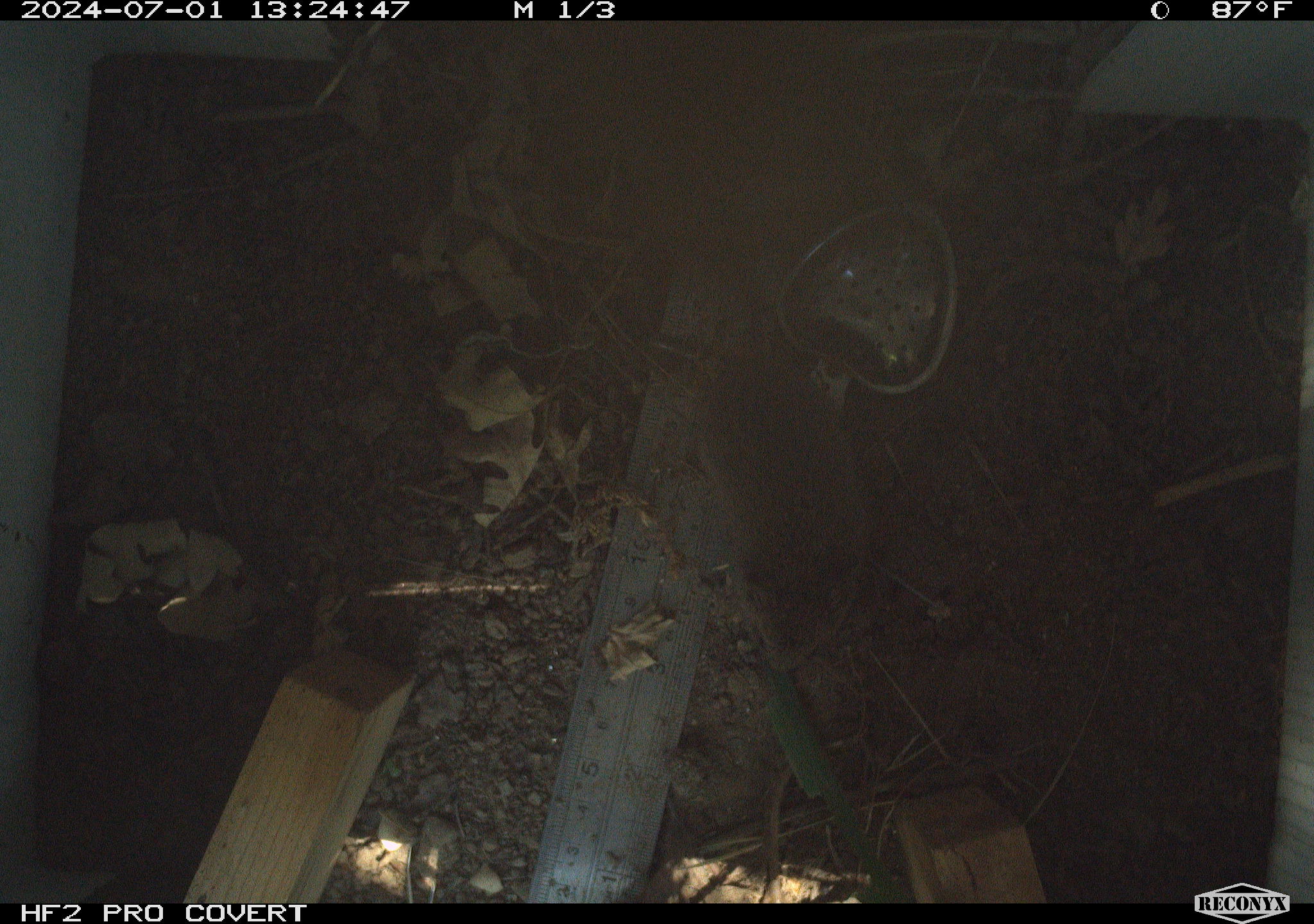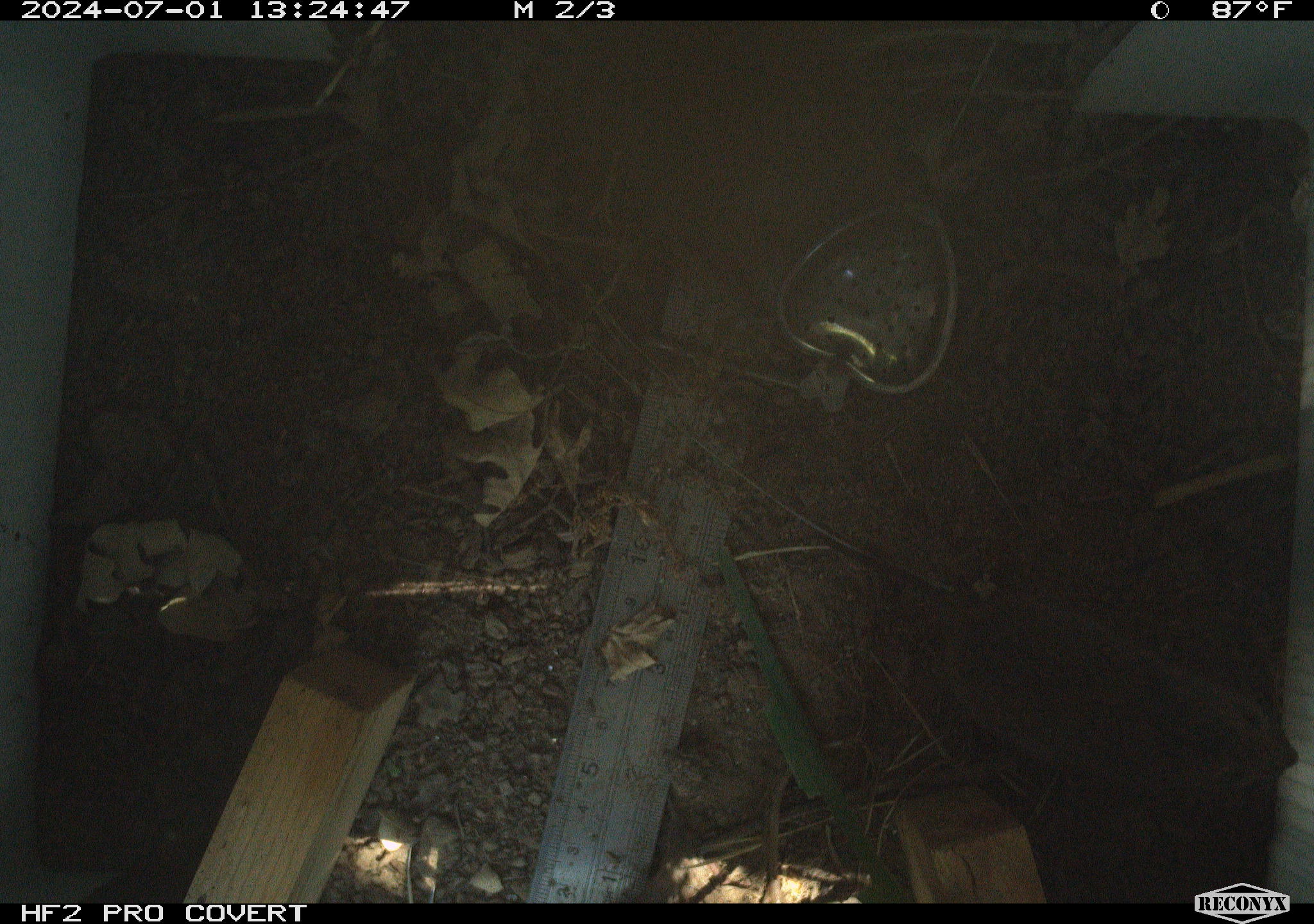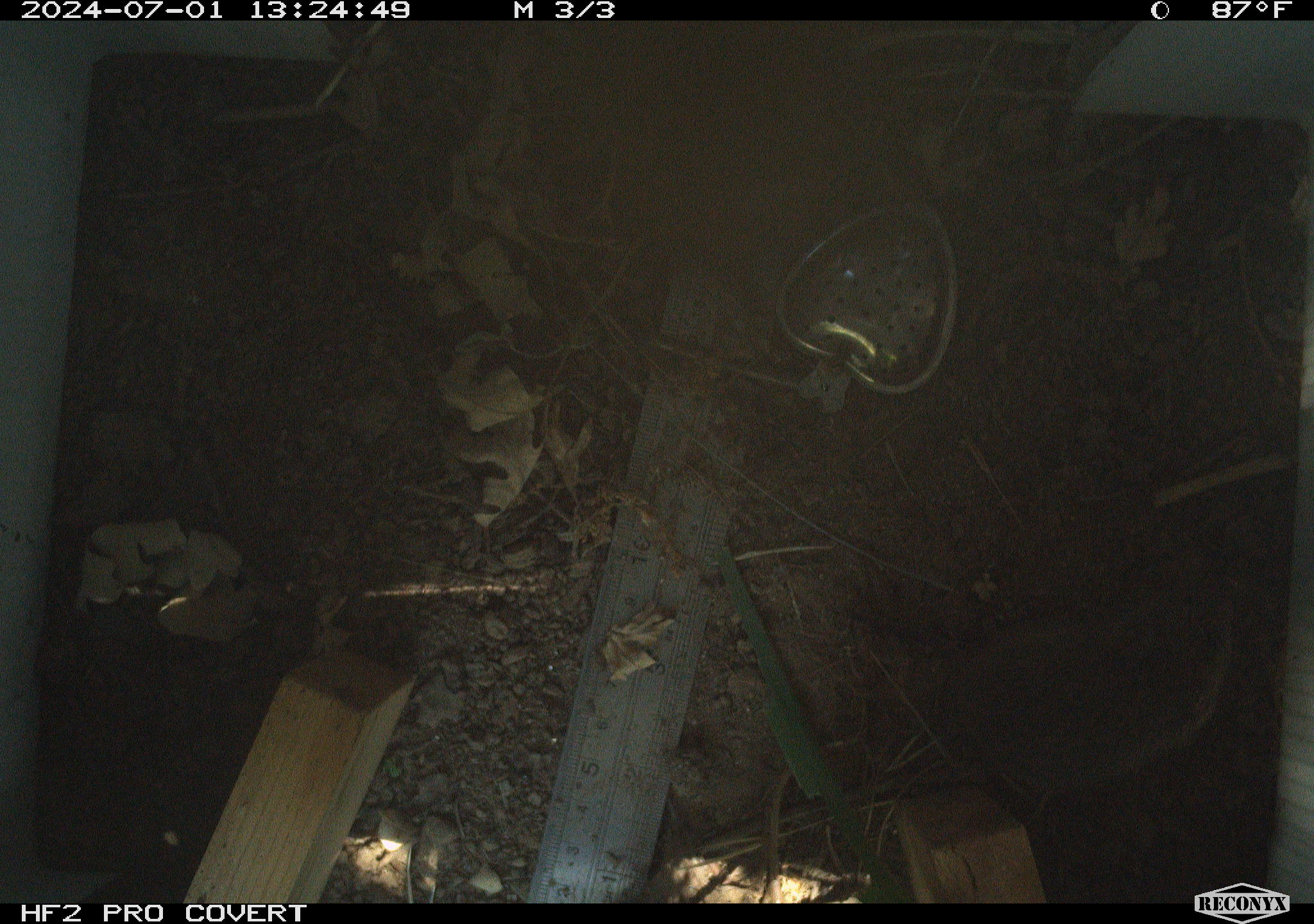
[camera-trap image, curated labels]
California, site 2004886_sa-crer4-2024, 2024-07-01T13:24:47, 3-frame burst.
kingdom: Animalia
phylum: Chordata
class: Mammalia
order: Rodentia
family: Cricetidae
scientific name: Arvicolinae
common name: voles, lemmings, and muskrats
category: arvicolinae subfamily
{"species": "arvicolinae subfamily (voles, lemmings, and muskrats) (Arvicolinae)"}